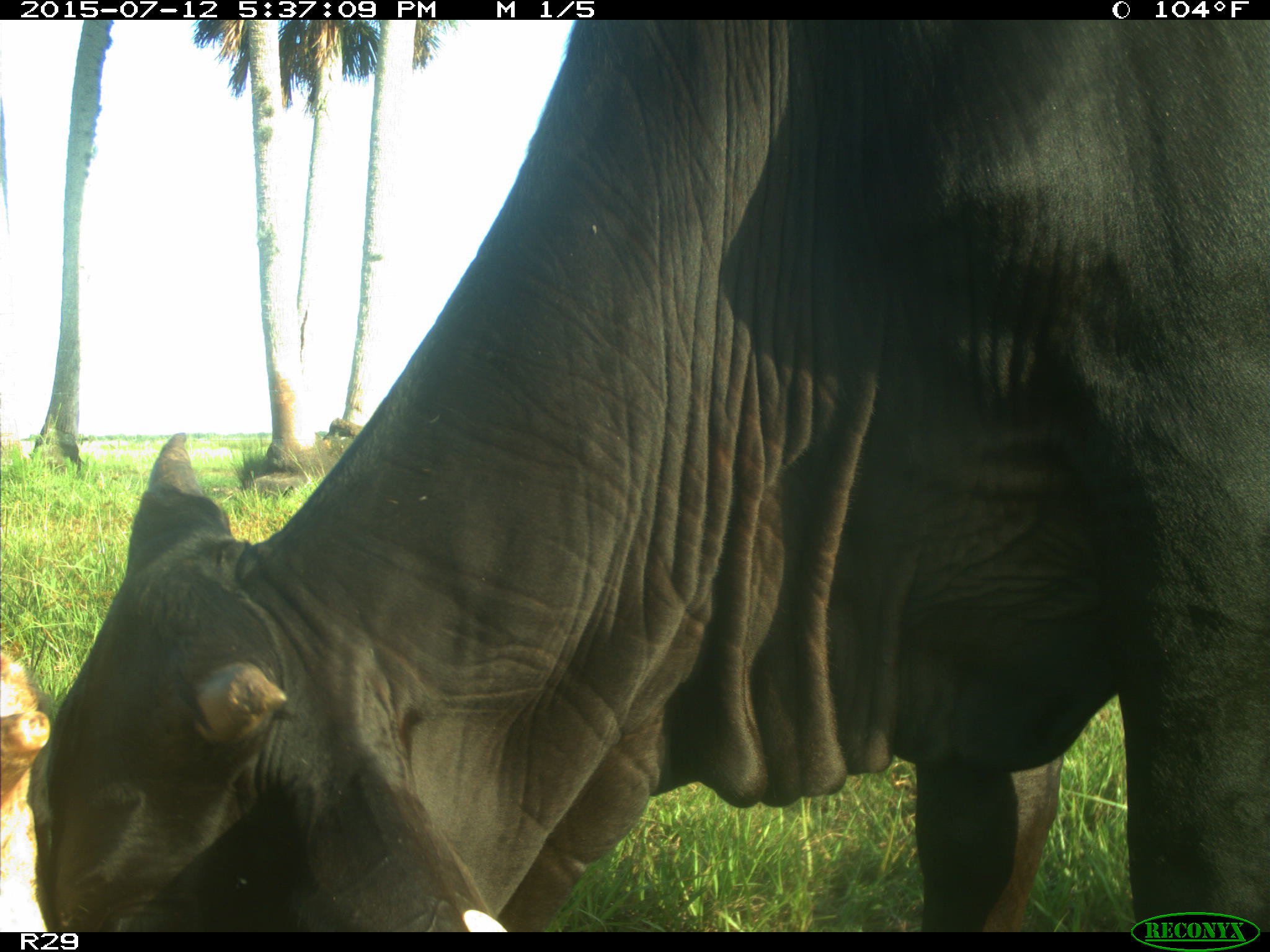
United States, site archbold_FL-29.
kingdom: Animalia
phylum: Chordata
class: Mammalia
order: Artiodactyla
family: Bovidae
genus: Bos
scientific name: Bos taurus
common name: domestic cow